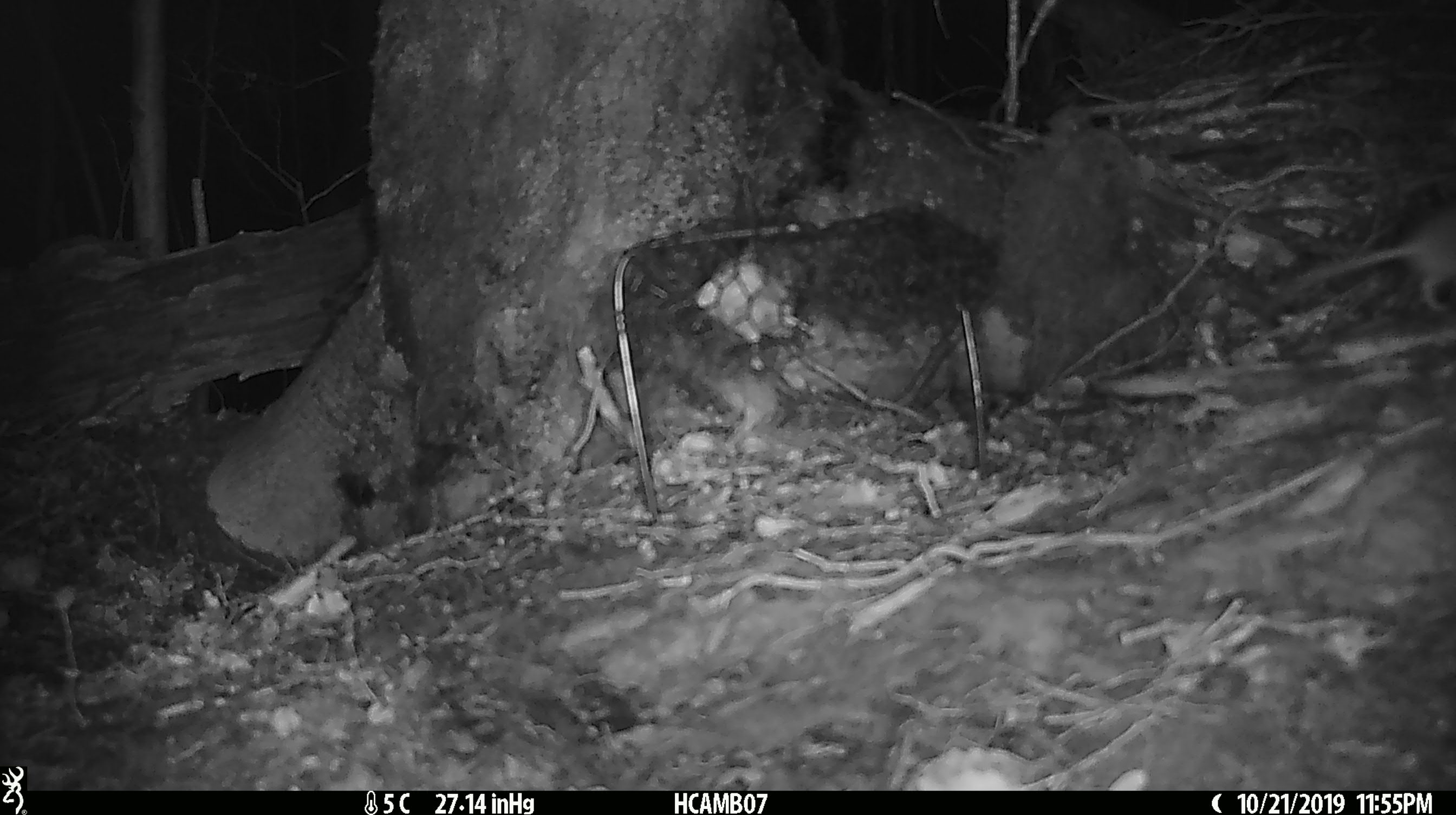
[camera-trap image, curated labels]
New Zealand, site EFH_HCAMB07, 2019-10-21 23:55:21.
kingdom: Animalia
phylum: Chordata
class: Mammalia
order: Rodentia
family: Muridae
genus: Mus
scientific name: Mus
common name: mouse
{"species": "mouse (Mus)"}